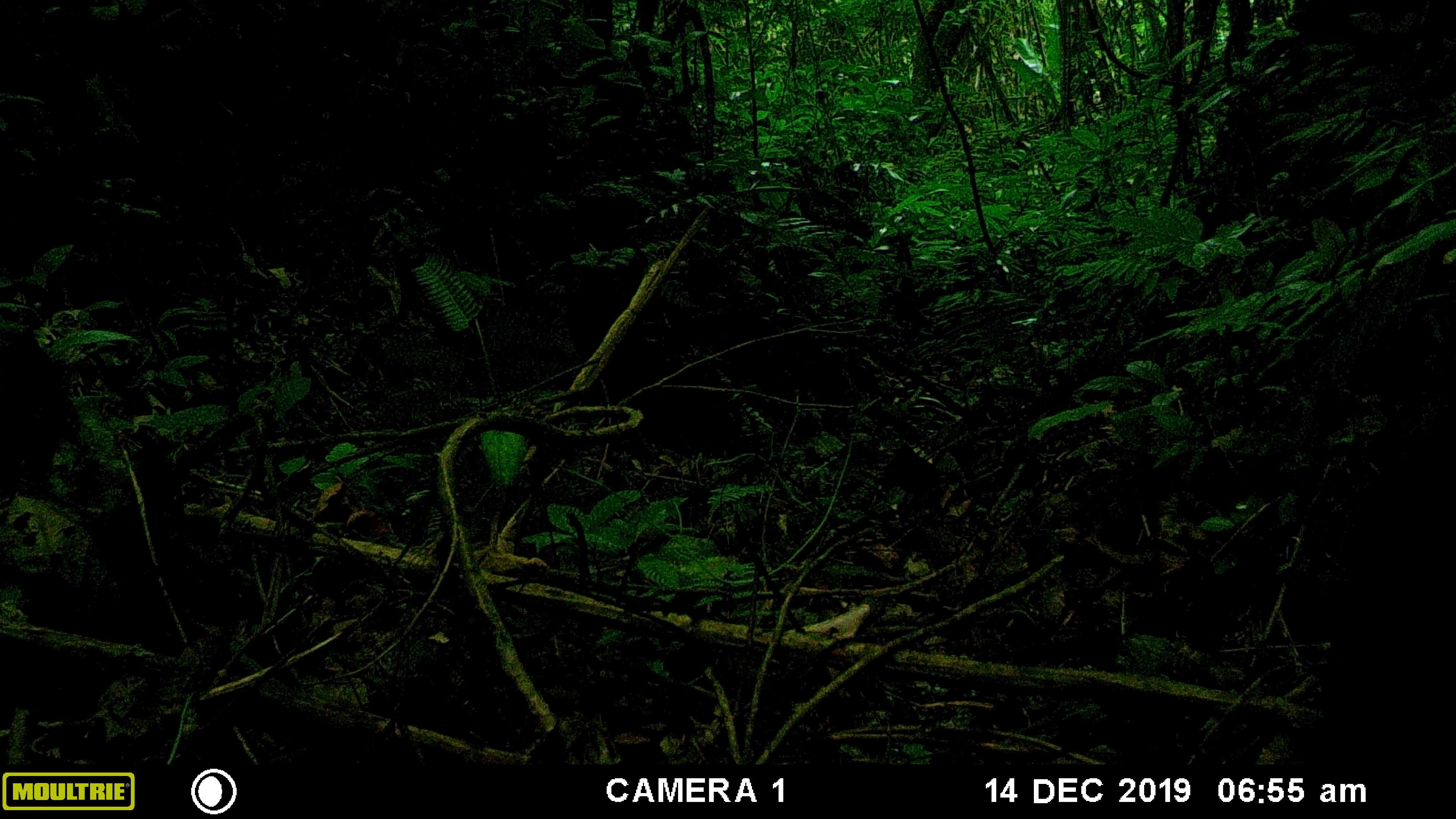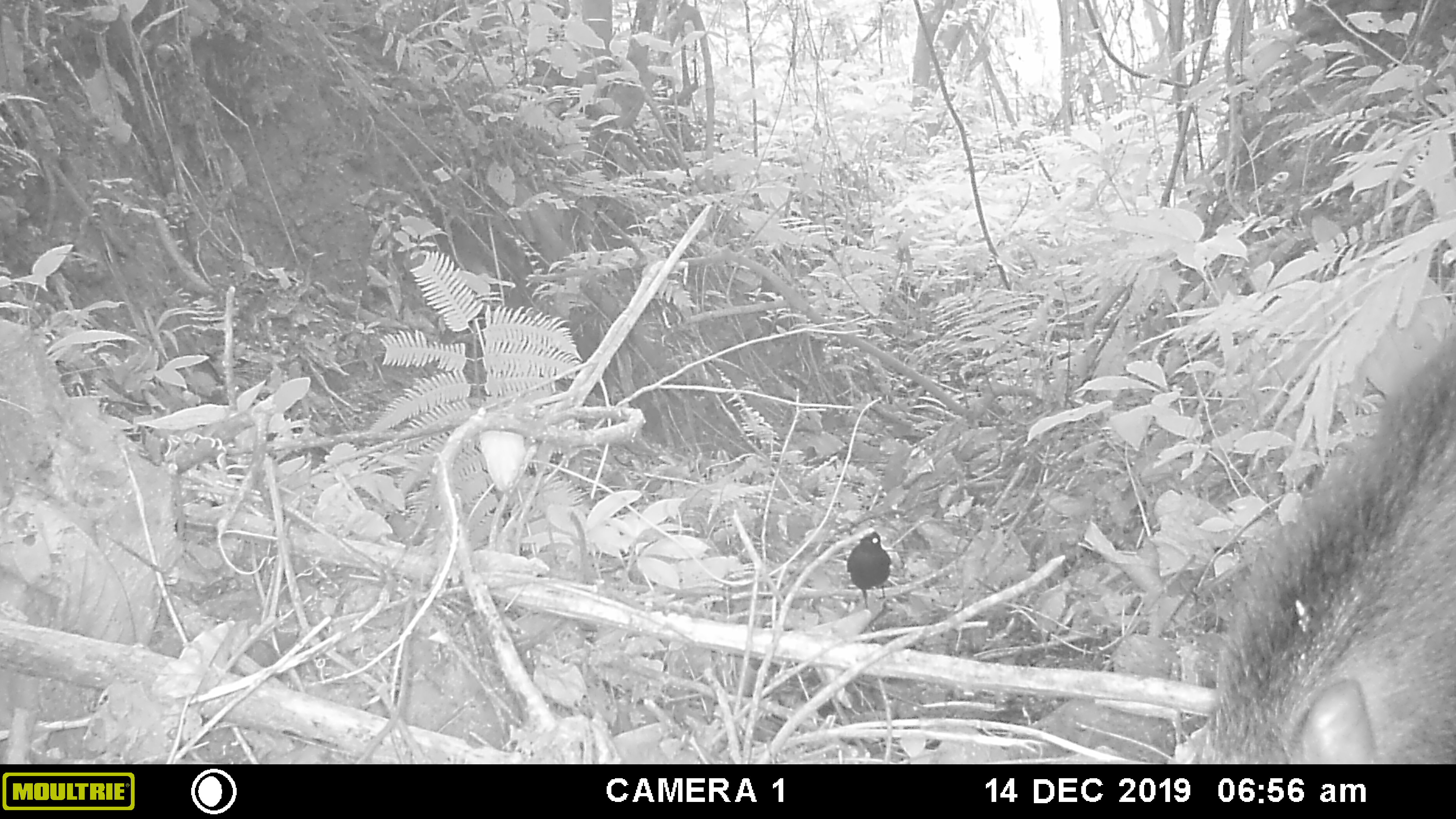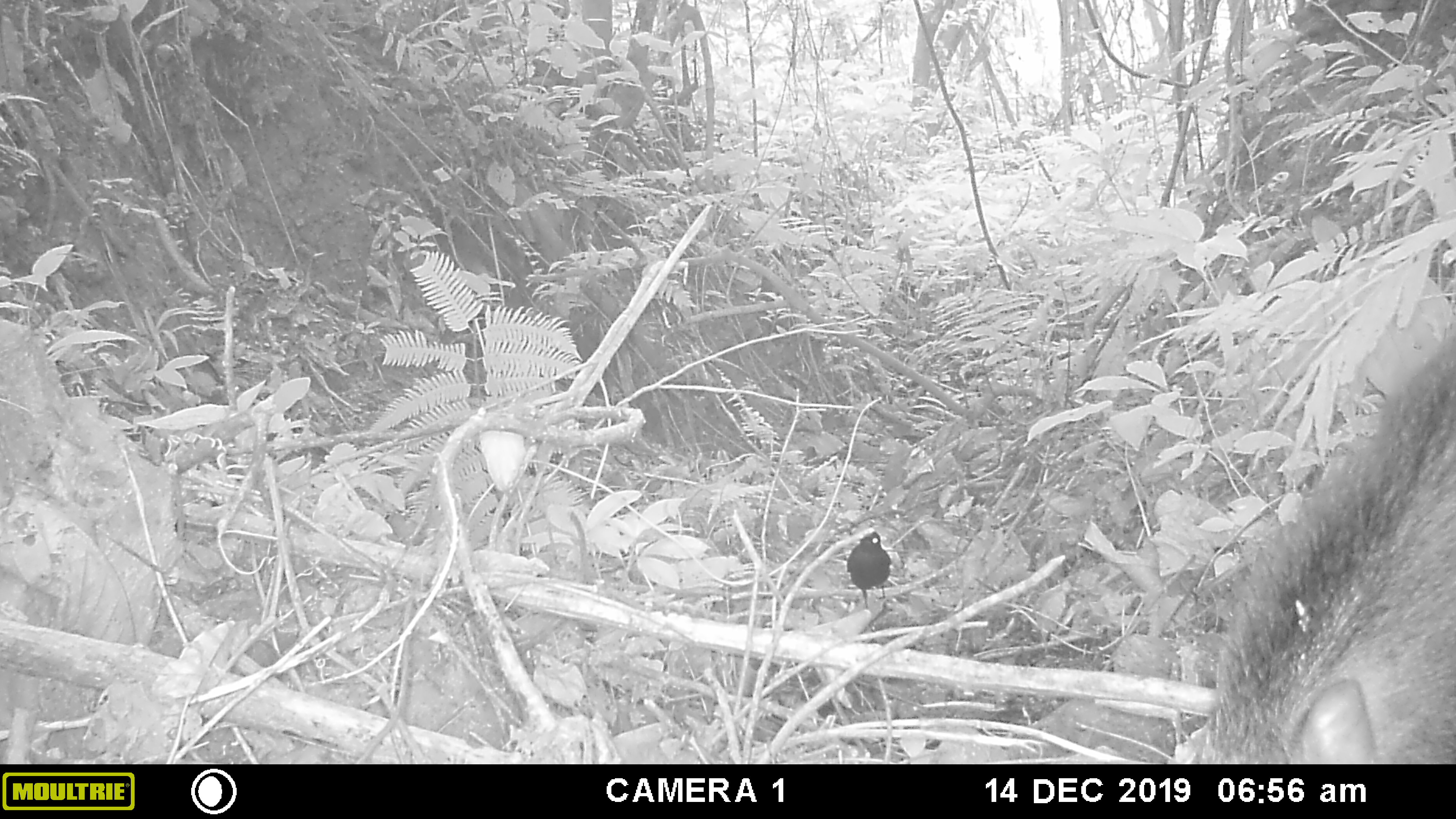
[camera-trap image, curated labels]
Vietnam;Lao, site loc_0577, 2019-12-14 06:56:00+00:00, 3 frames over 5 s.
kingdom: Animalia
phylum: Chordata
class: Mammalia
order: Artiodactyla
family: Suidae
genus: Sus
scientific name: Sus scrofa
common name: eurasian wild pig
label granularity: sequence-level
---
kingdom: Animalia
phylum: Chordata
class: Aves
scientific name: Aves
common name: bird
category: unidentified bird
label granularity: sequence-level